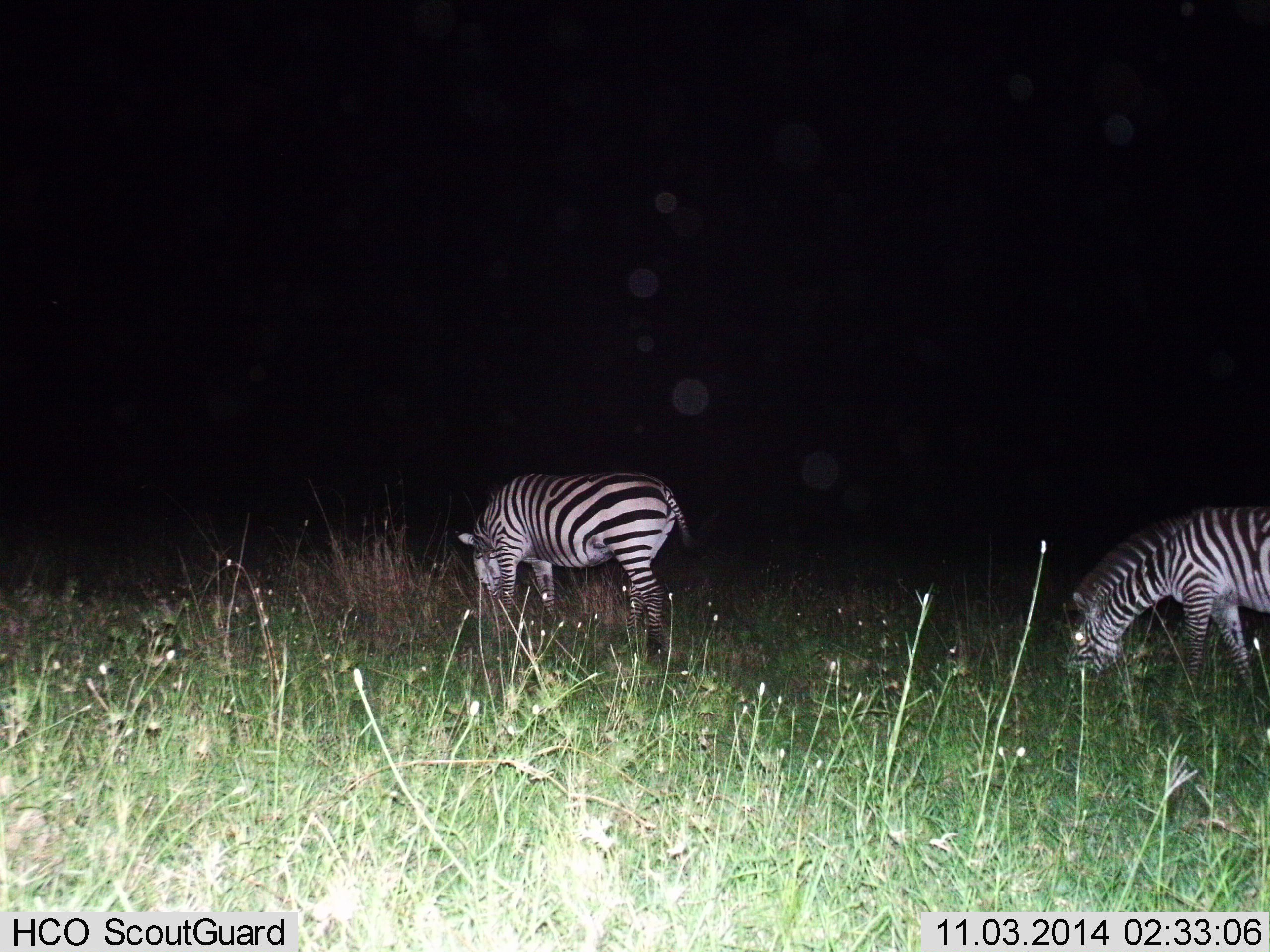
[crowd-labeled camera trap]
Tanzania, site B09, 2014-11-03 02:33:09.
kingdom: Animalia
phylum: Chordata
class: Mammalia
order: Perissodactyla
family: Equidae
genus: Equus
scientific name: Equus quagga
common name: plains zebra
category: zebra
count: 2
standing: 0%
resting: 0%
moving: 0%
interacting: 0%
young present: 0%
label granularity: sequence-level